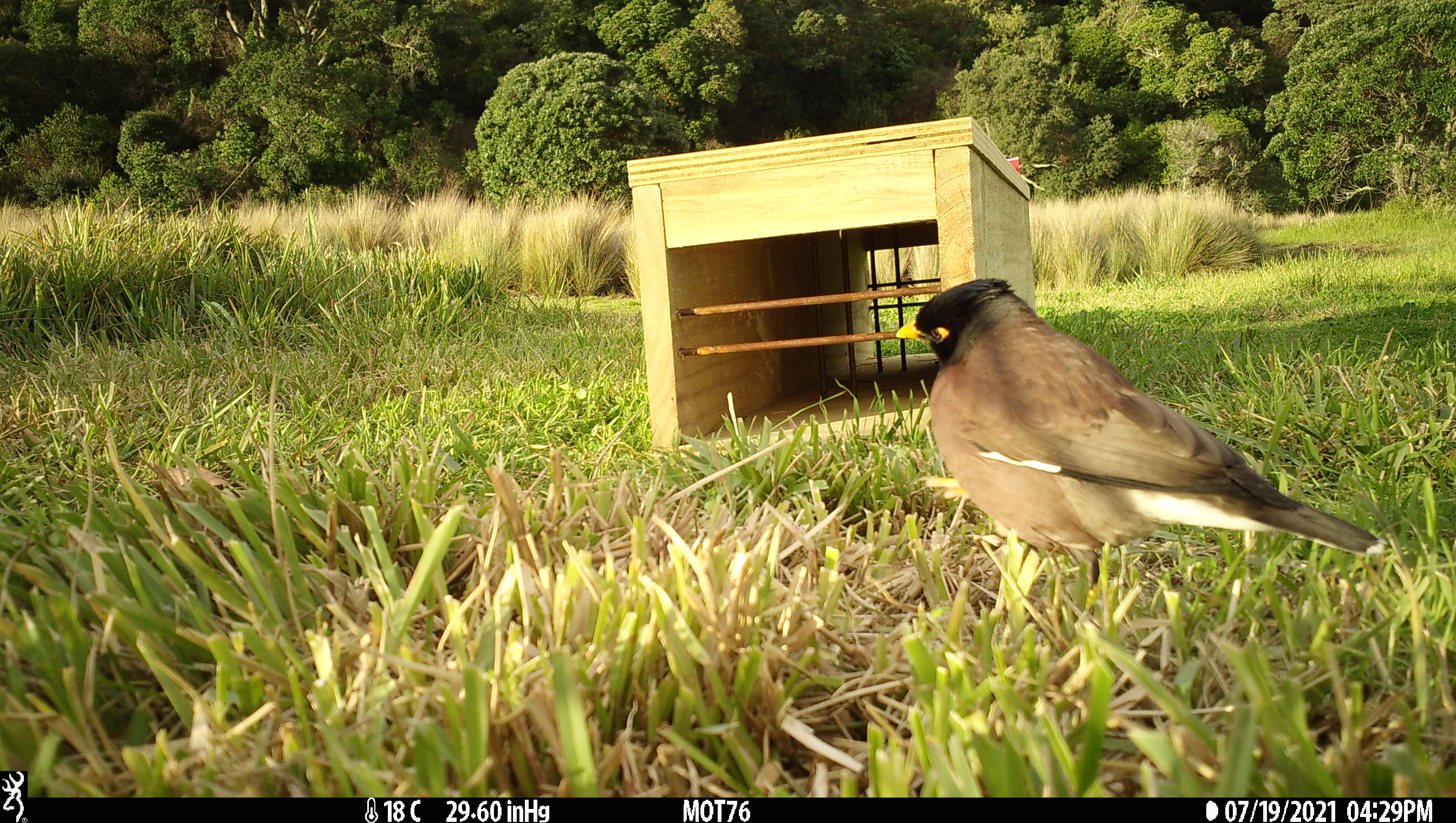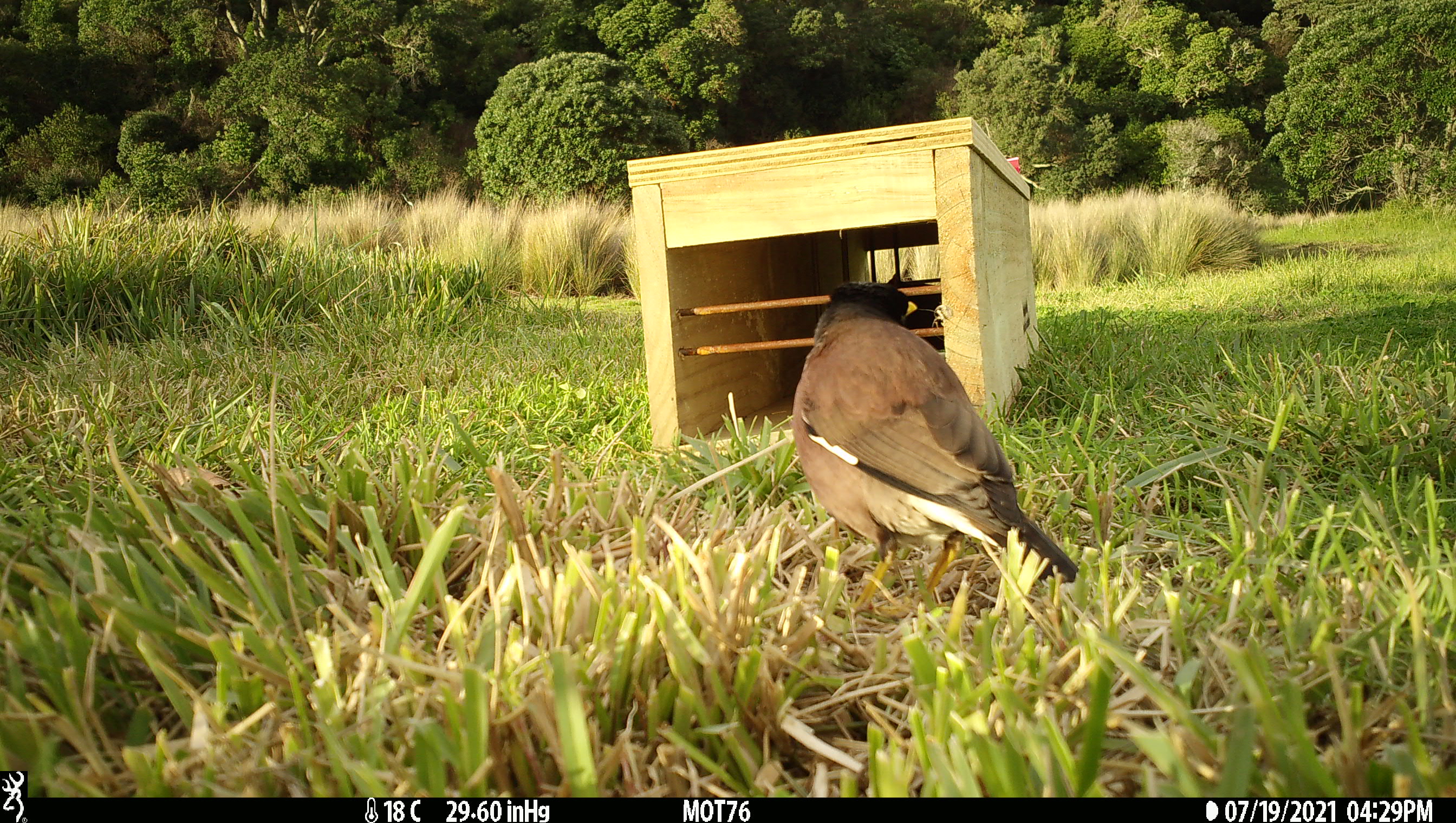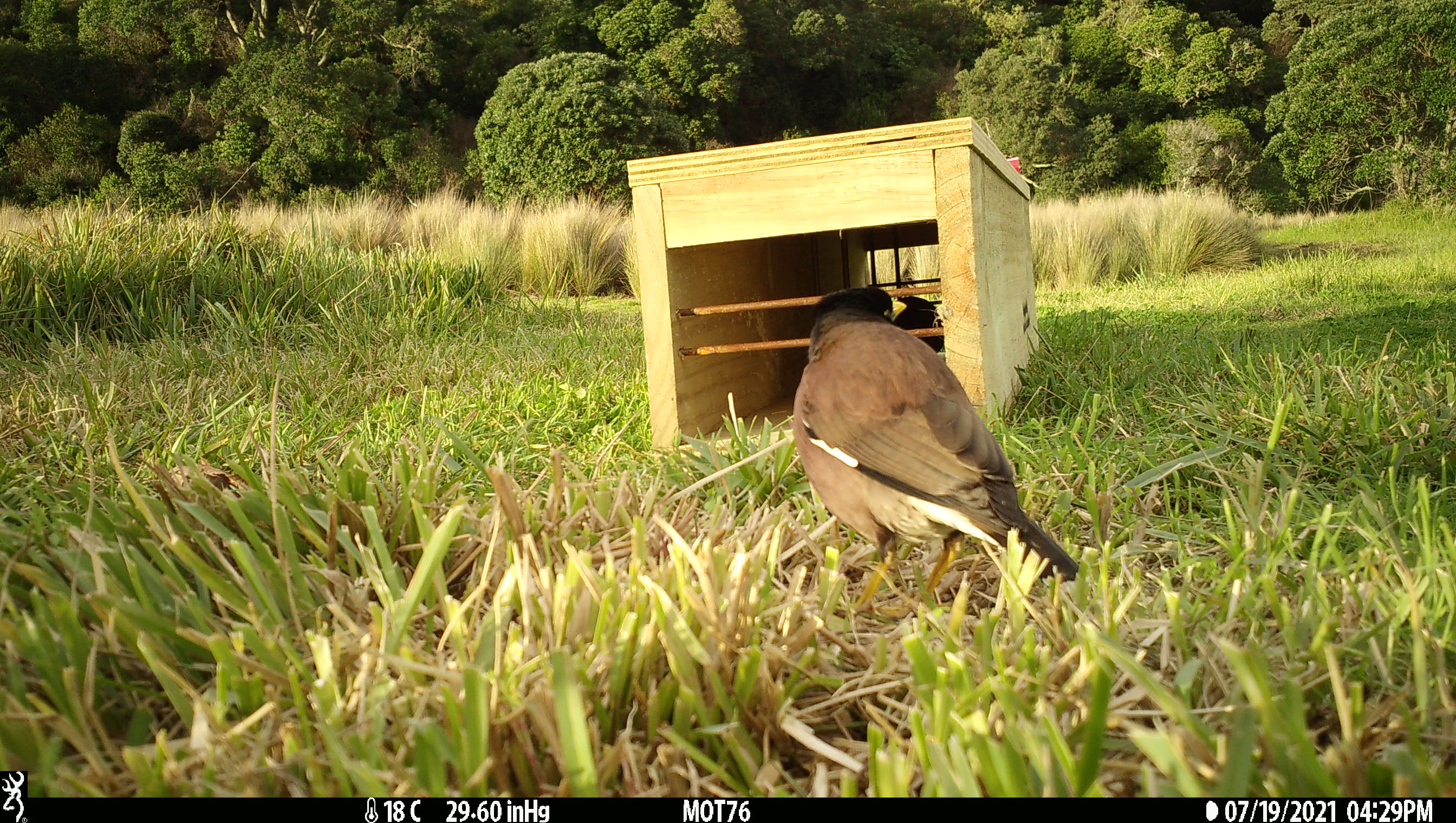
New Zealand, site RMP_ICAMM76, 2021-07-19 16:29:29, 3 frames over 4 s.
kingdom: Animalia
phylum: Chordata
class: Aves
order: Passeriformes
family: Sturnidae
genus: Acridotheres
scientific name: Acridotheres tristis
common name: common myna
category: myna